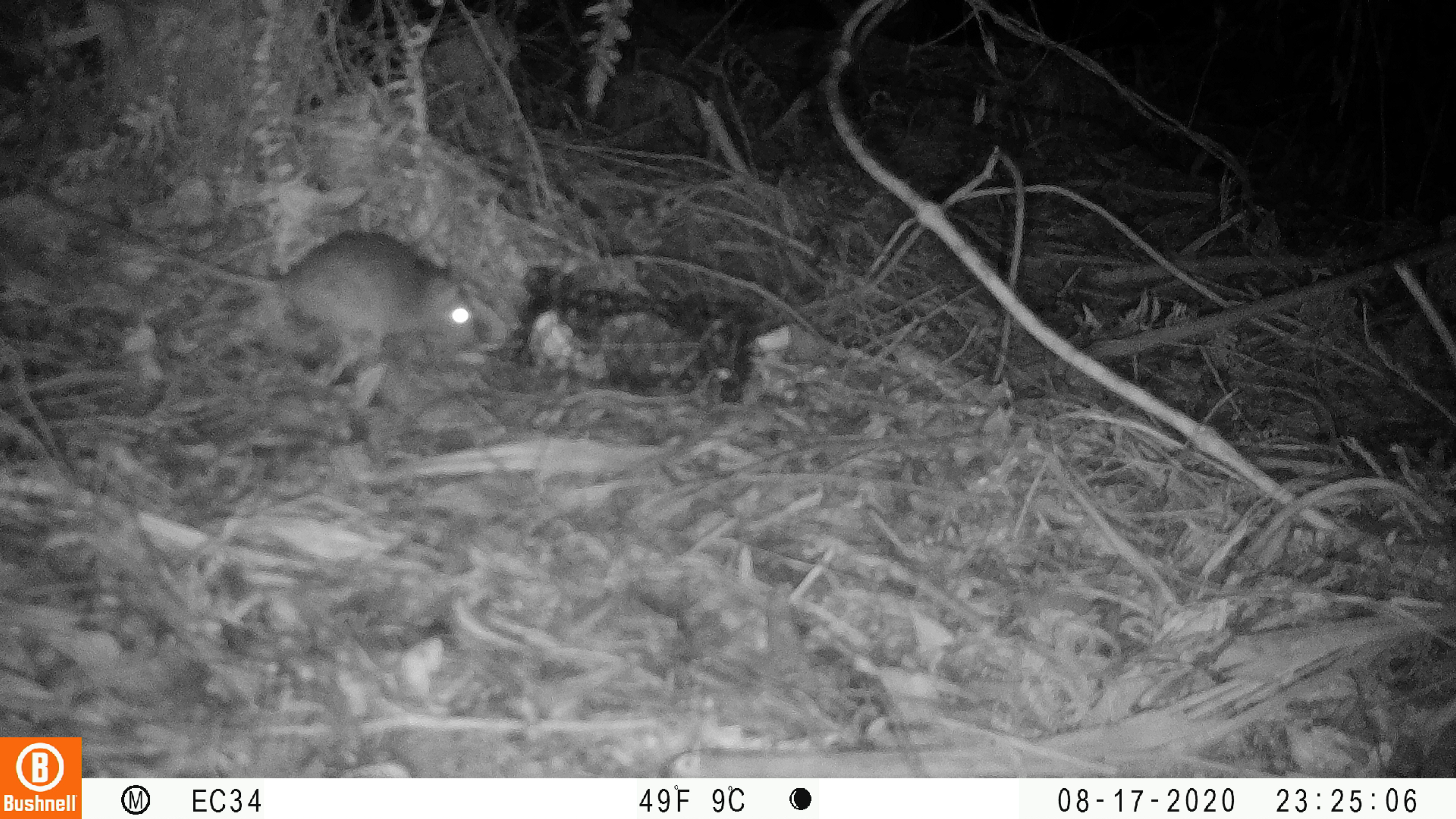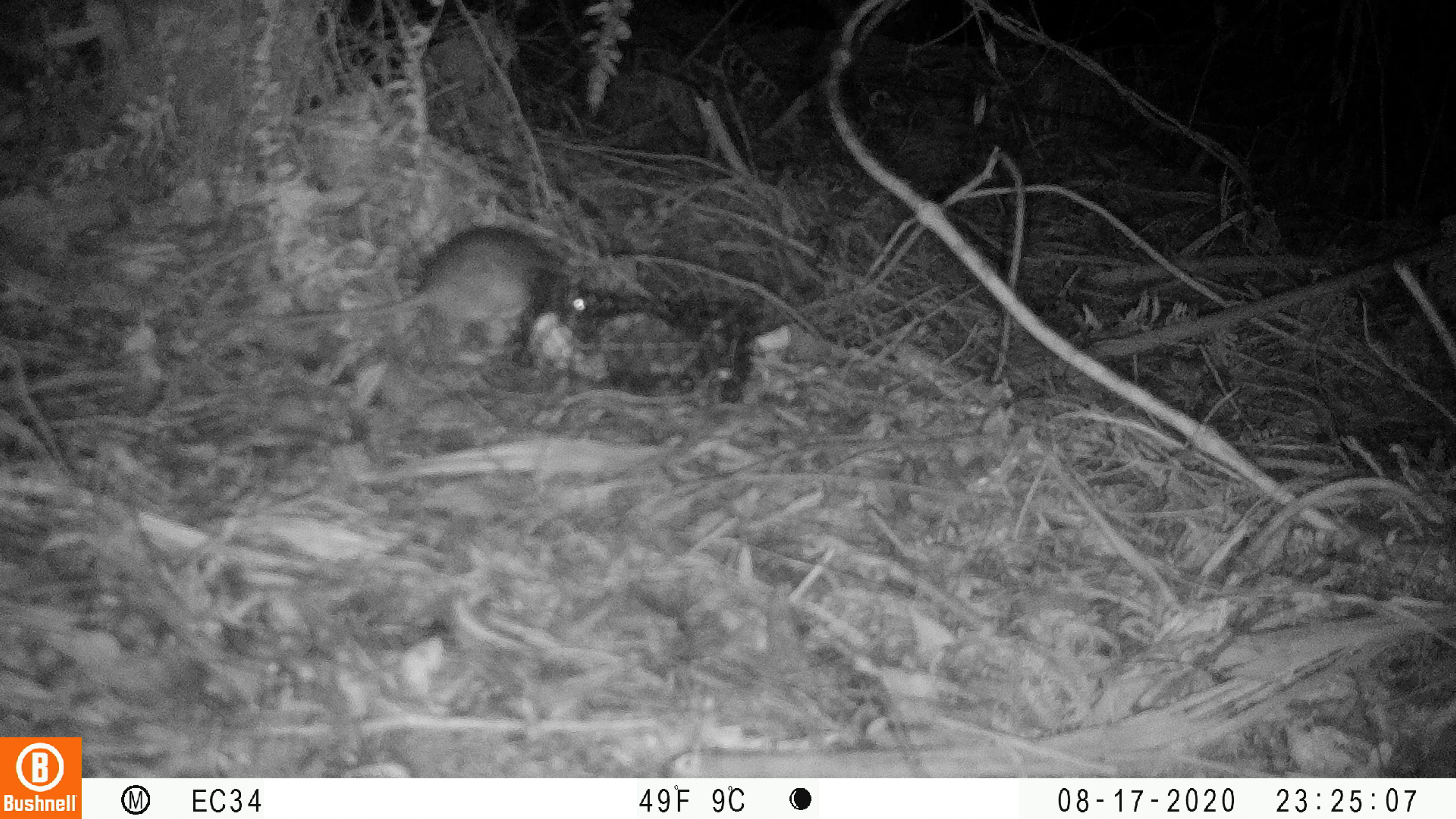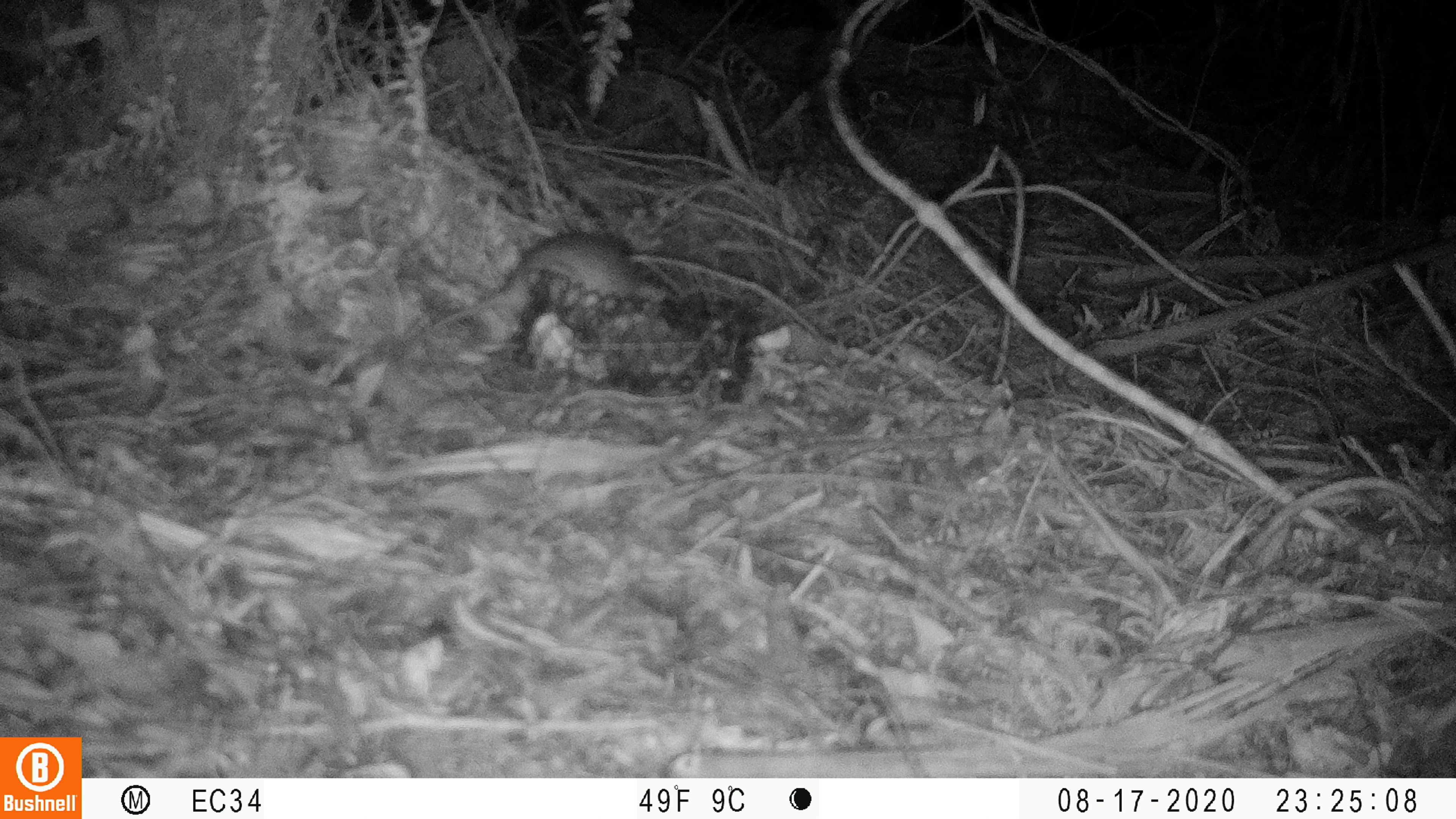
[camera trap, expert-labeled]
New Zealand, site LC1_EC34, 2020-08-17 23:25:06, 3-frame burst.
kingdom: Animalia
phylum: Chordata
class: Mammalia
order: Rodentia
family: Muridae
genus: Rattus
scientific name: Rattus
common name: rat